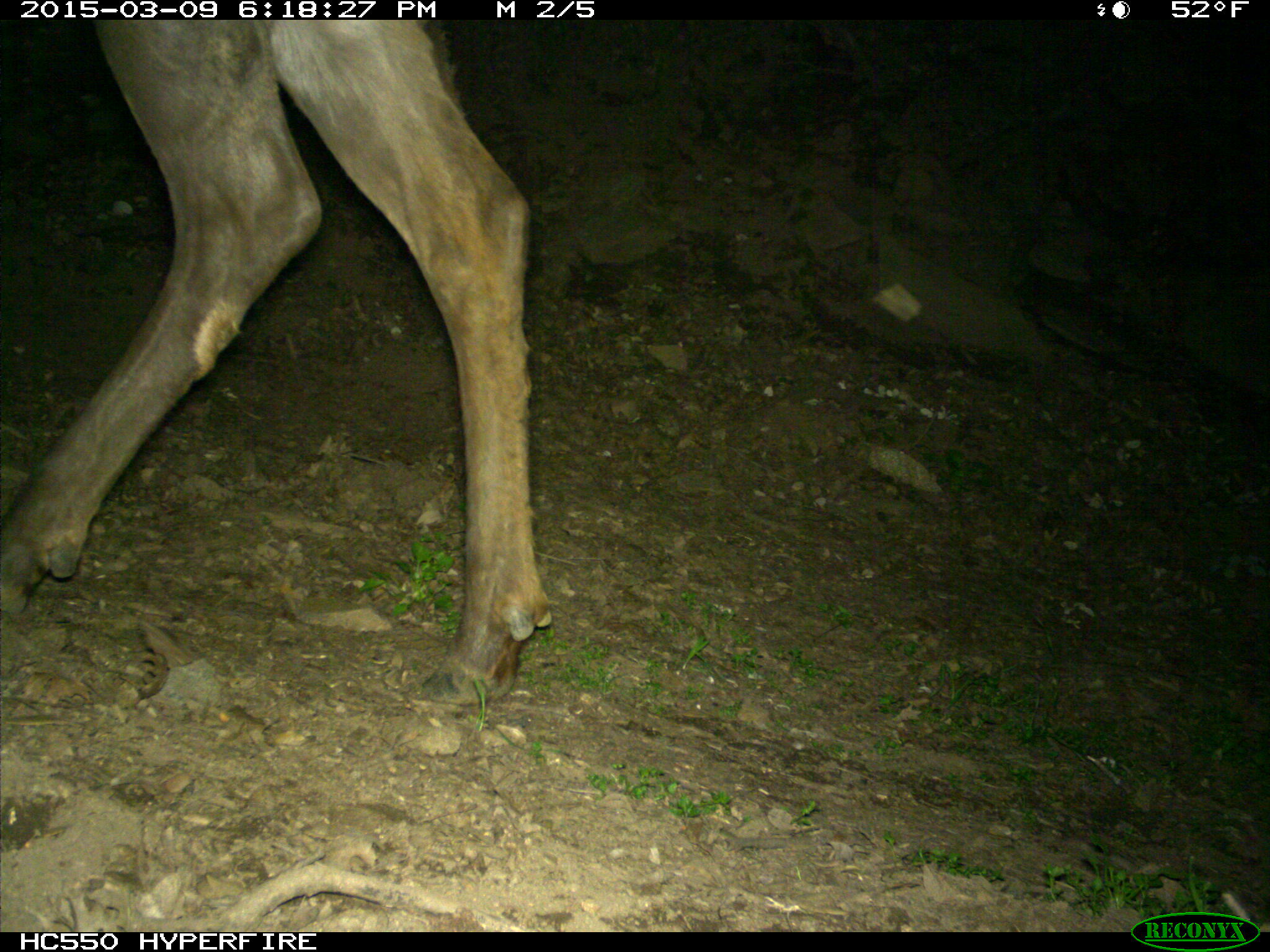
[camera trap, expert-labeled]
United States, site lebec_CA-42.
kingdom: Animalia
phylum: Chordata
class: Mammalia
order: Artiodactyla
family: Cervidae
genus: Cervus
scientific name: Cervus canadensis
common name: elk